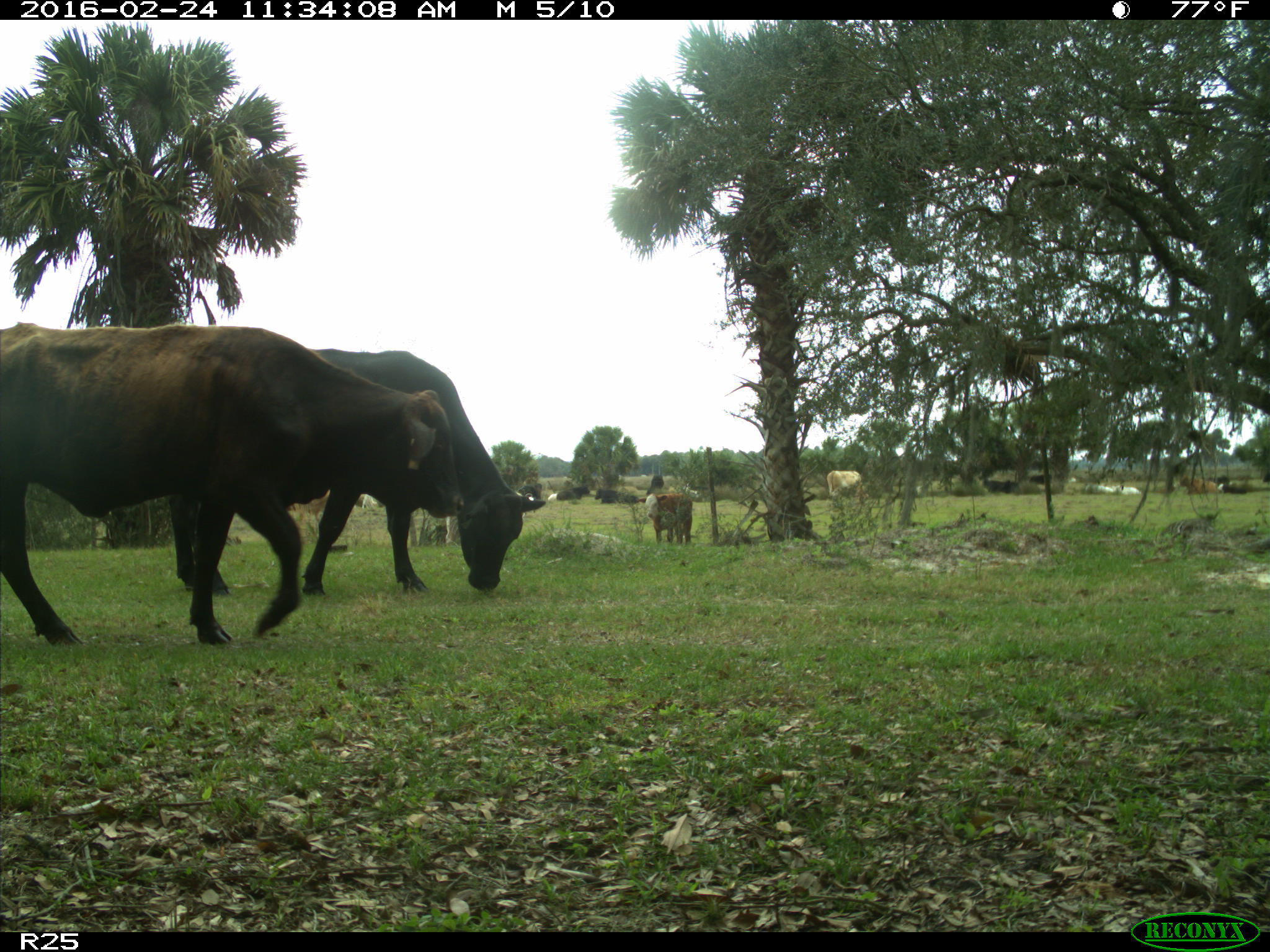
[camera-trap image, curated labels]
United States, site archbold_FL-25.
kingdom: Animalia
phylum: Chordata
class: Mammalia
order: Artiodactyla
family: Bovidae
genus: Bos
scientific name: Bos taurus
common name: domestic cow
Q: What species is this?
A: Bos taurus (domestic cow).